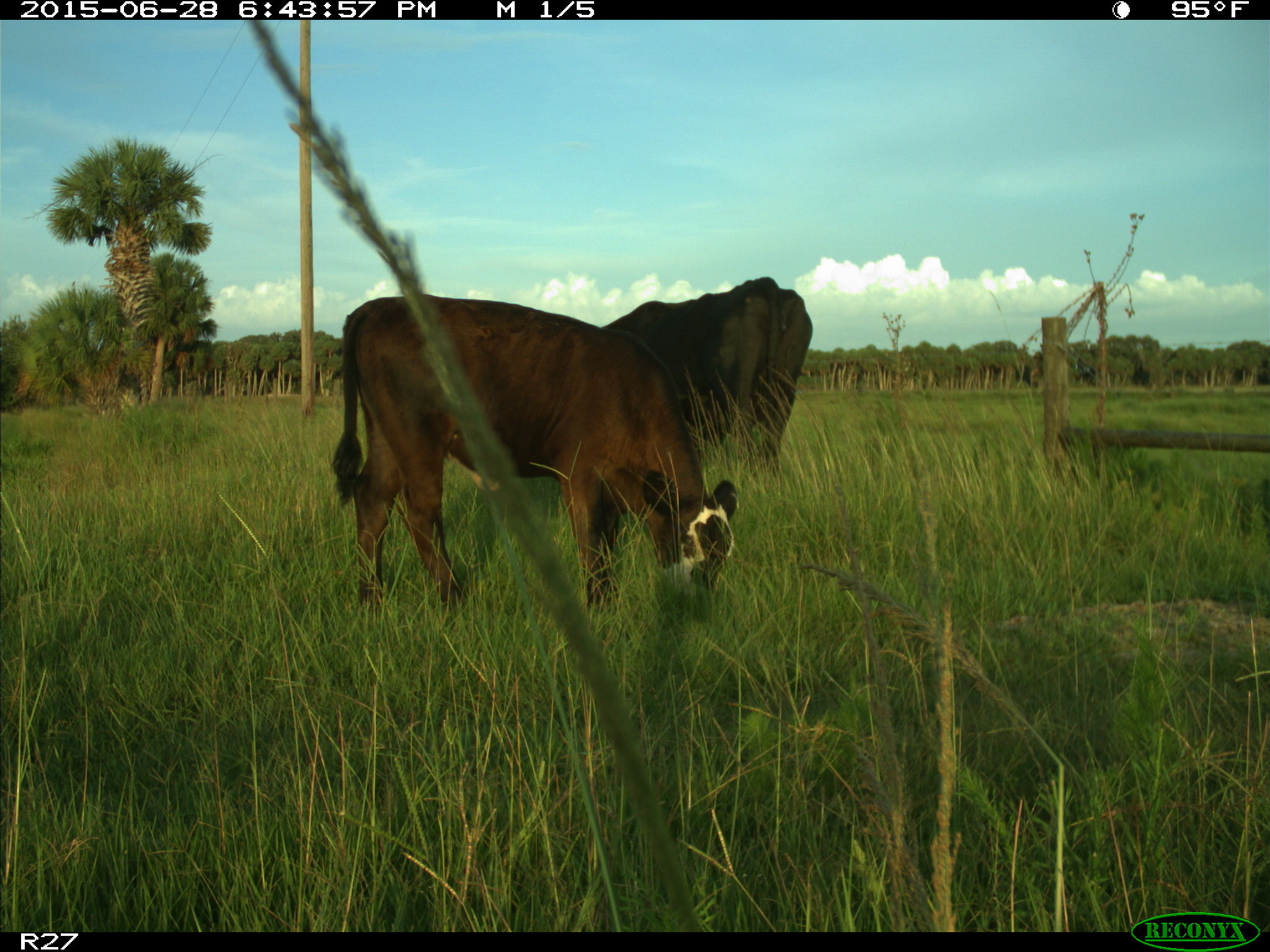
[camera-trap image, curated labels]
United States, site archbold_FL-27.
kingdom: Animalia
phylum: Chordata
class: Mammalia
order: Artiodactyla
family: Bovidae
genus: Bos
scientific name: Bos taurus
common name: domestic cow